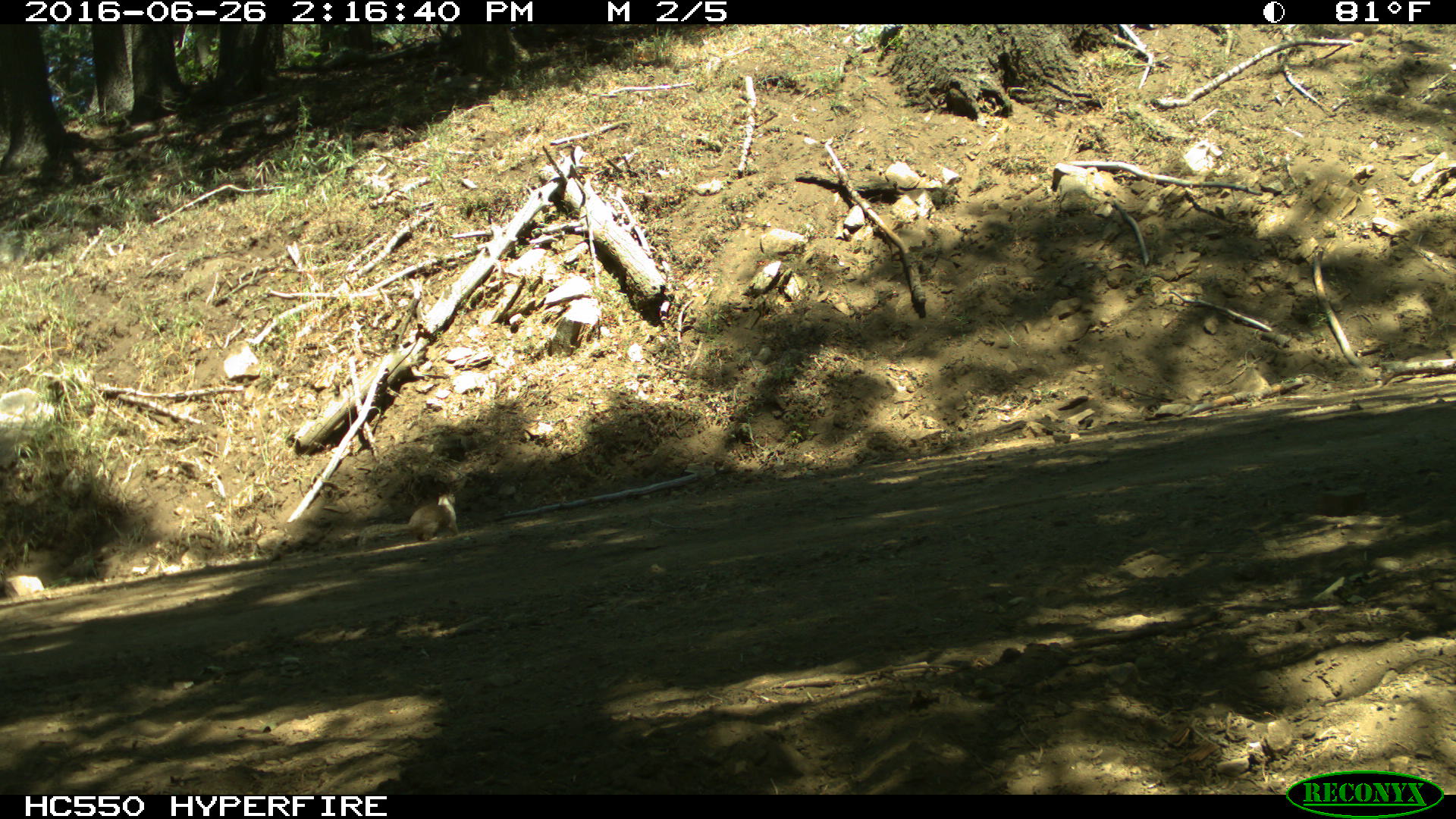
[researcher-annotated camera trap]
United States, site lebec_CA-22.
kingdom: Animalia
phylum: Chordata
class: Mammalia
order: Rodentia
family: Sciuridae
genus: Otospermophilus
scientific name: Otospermophilus beecheyi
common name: california ground squirrel